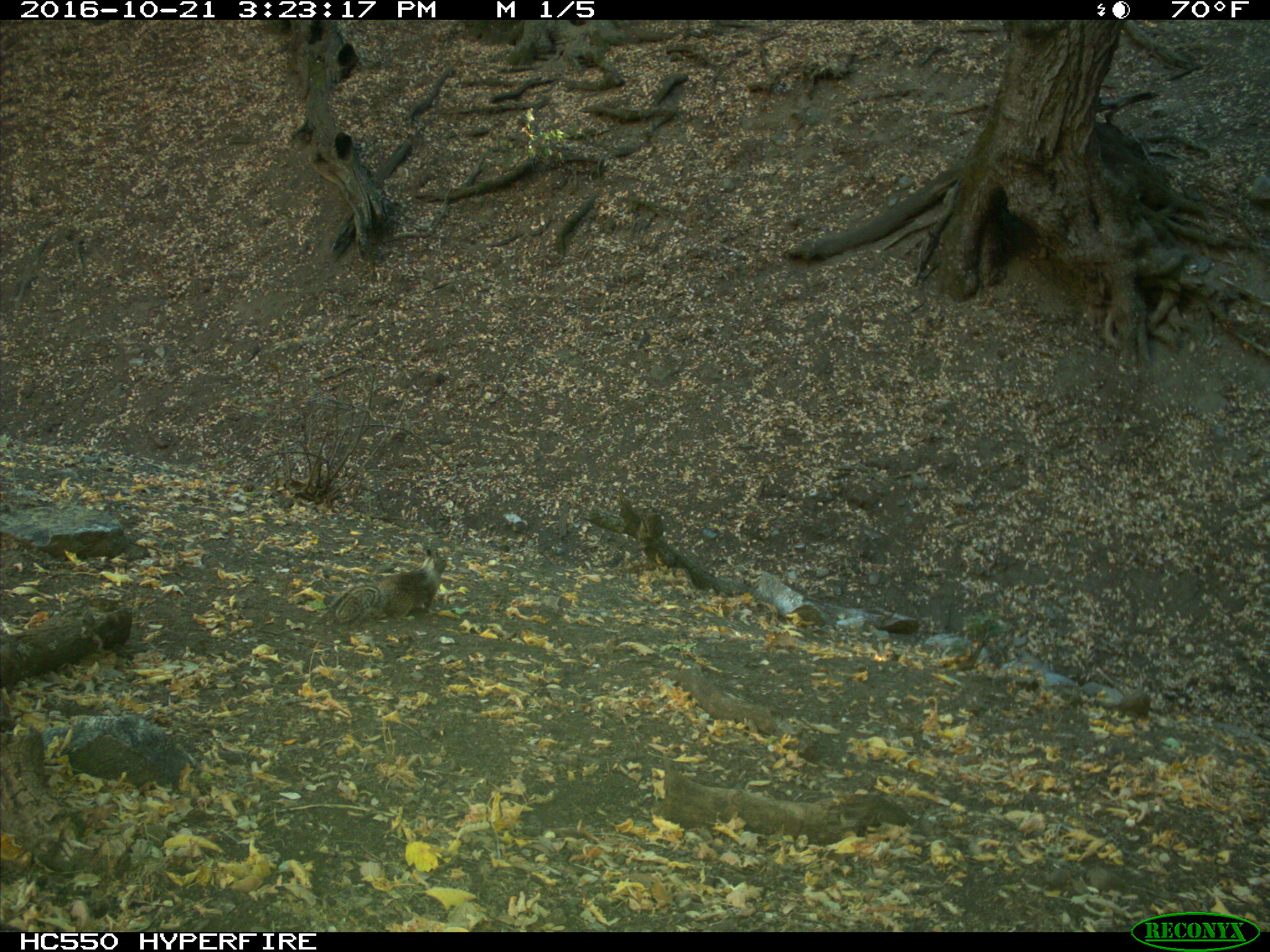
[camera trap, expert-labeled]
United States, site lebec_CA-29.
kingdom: Animalia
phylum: Chordata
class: Mammalia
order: Rodentia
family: Sciuridae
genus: Otospermophilus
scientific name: Otospermophilus beecheyi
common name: california ground squirrel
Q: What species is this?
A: Otospermophilus beecheyi (california ground squirrel).